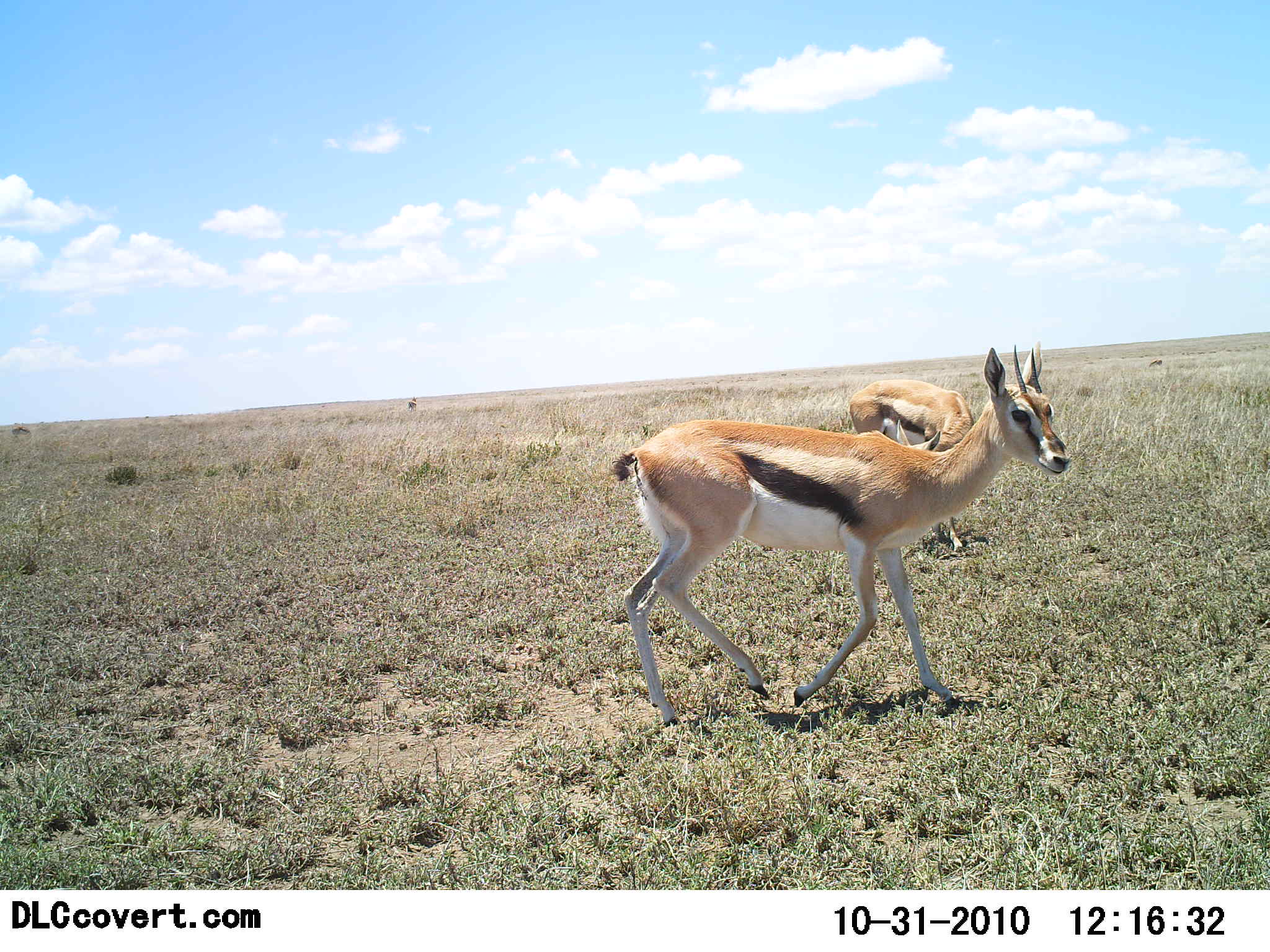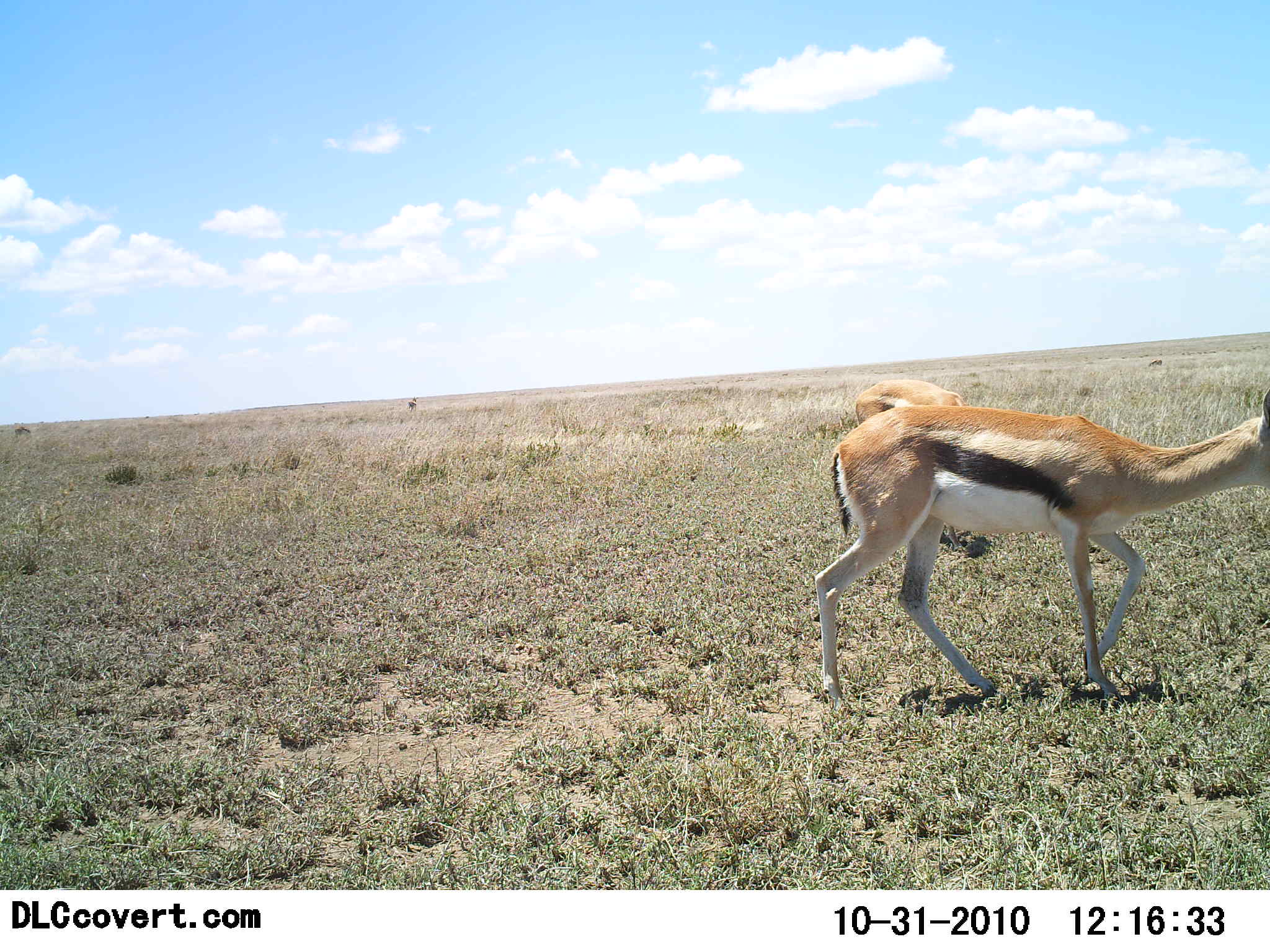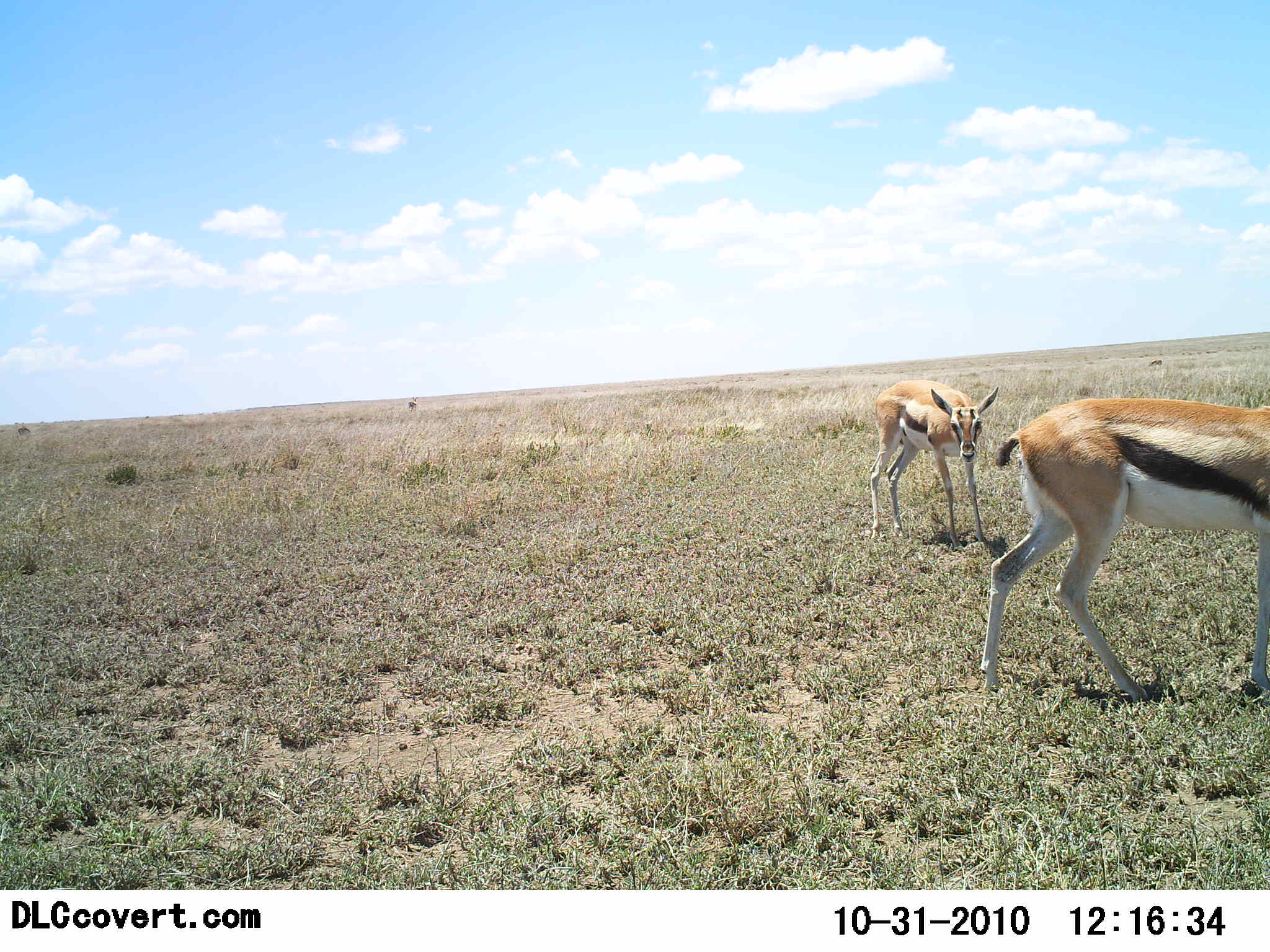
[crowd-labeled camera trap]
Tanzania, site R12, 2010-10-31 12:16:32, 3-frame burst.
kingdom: Animalia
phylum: Chordata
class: Mammalia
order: Artiodactyla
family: Bovidae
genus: Eudorcas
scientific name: Eudorcas thomsonii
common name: thomson's gazelle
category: gazellethomsons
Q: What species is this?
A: Gazellethomsons (thomson's gazelle) (Eudorcas thomsonii).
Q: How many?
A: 2.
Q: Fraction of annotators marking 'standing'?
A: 23%.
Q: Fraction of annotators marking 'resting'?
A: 0%.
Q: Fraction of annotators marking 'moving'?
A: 100%.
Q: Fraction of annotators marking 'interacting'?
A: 0%.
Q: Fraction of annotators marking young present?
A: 5%.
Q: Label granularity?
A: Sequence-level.